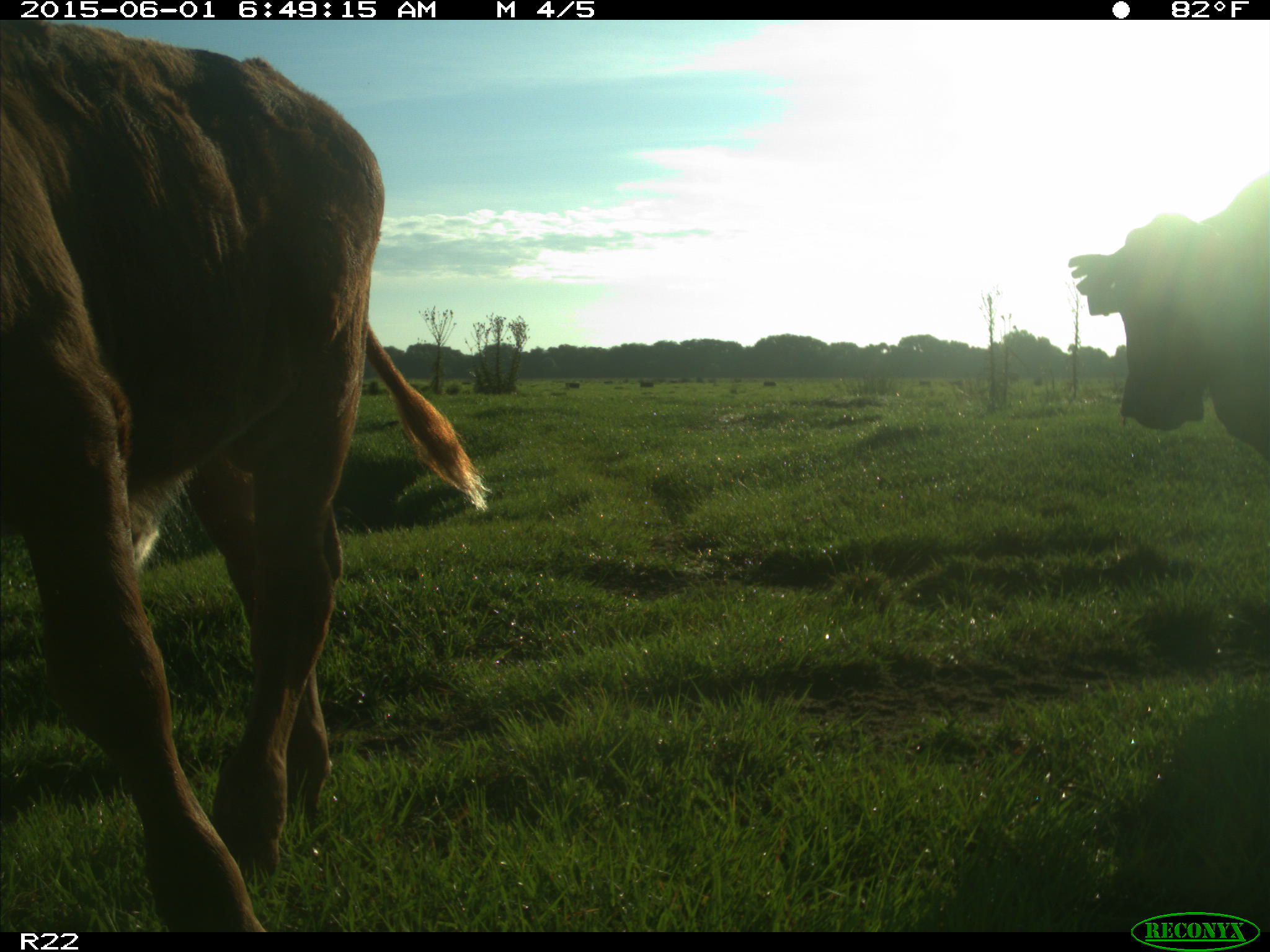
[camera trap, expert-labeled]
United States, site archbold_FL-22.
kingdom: Animalia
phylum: Chordata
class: Mammalia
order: Artiodactyla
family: Bovidae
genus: Bos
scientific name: Bos taurus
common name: domestic cow